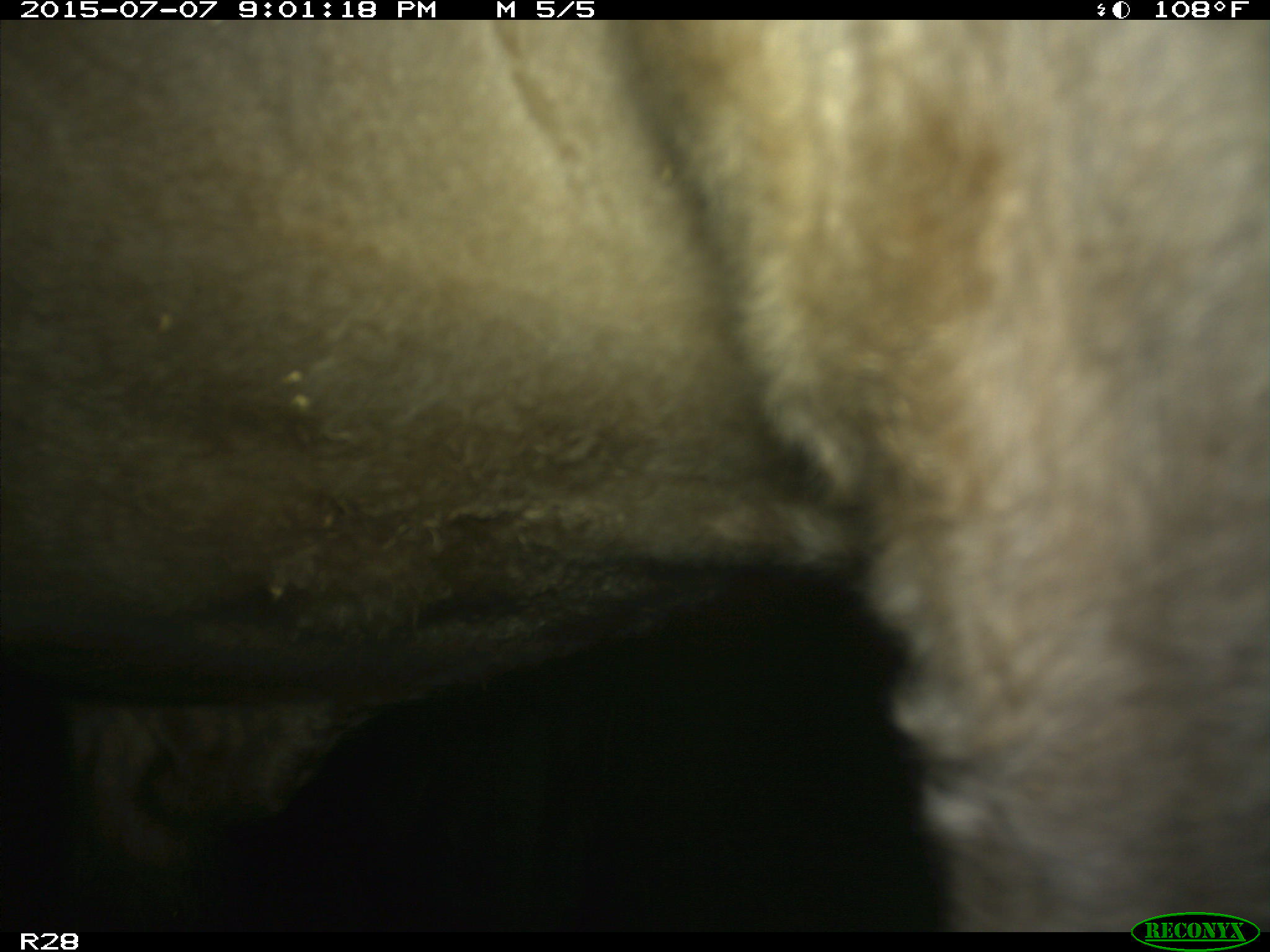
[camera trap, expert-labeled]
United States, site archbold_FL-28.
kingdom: Animalia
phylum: Chordata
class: Mammalia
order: Artiodactyla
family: Bovidae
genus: Bos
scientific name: Bos taurus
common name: domestic cow